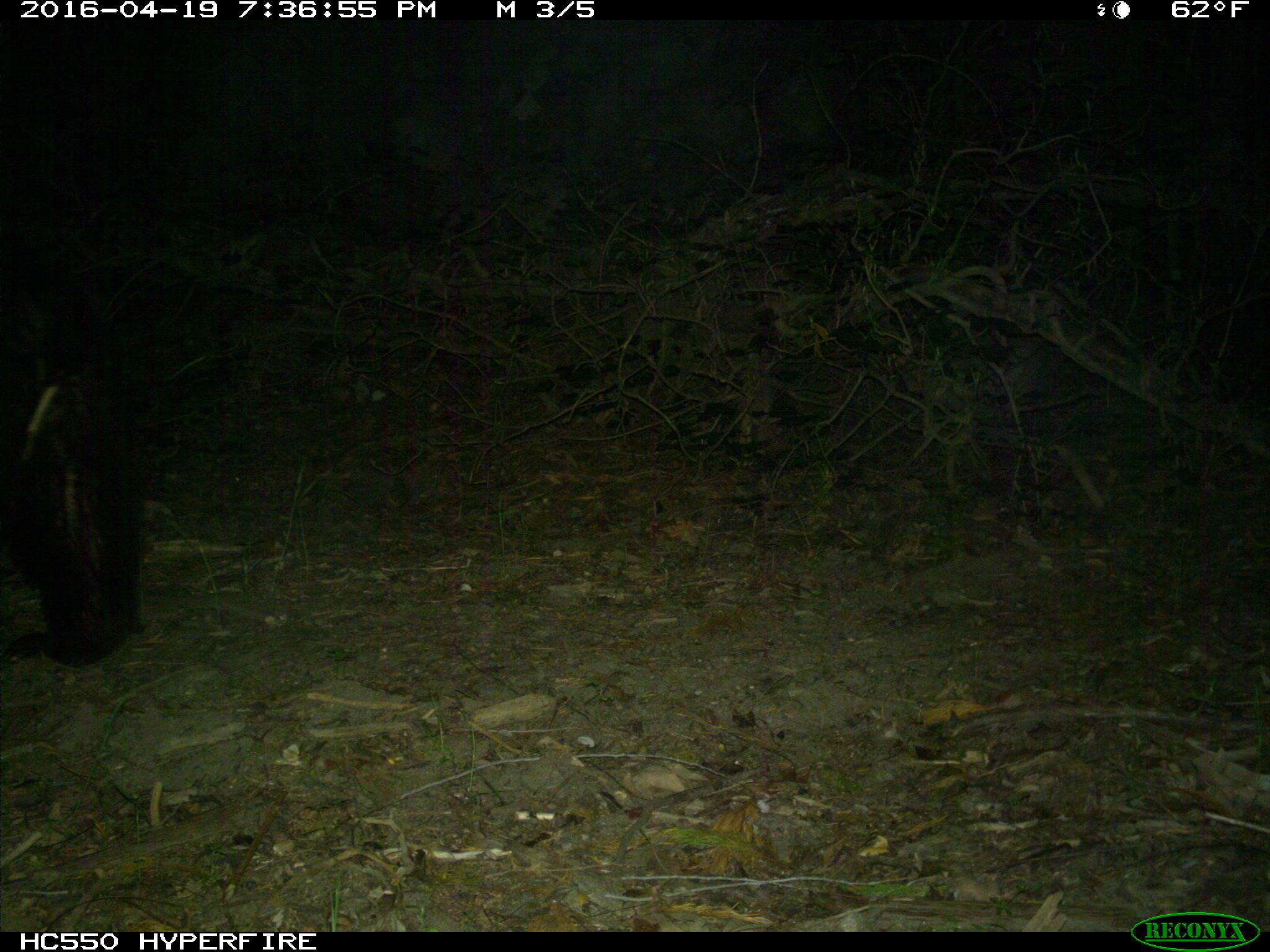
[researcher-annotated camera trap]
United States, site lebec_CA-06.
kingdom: Animalia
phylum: Chordata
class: Mammalia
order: Carnivora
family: Ursidae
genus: Ursus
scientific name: Ursus americanus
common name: american black bear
Ursus americanus (american black bear).